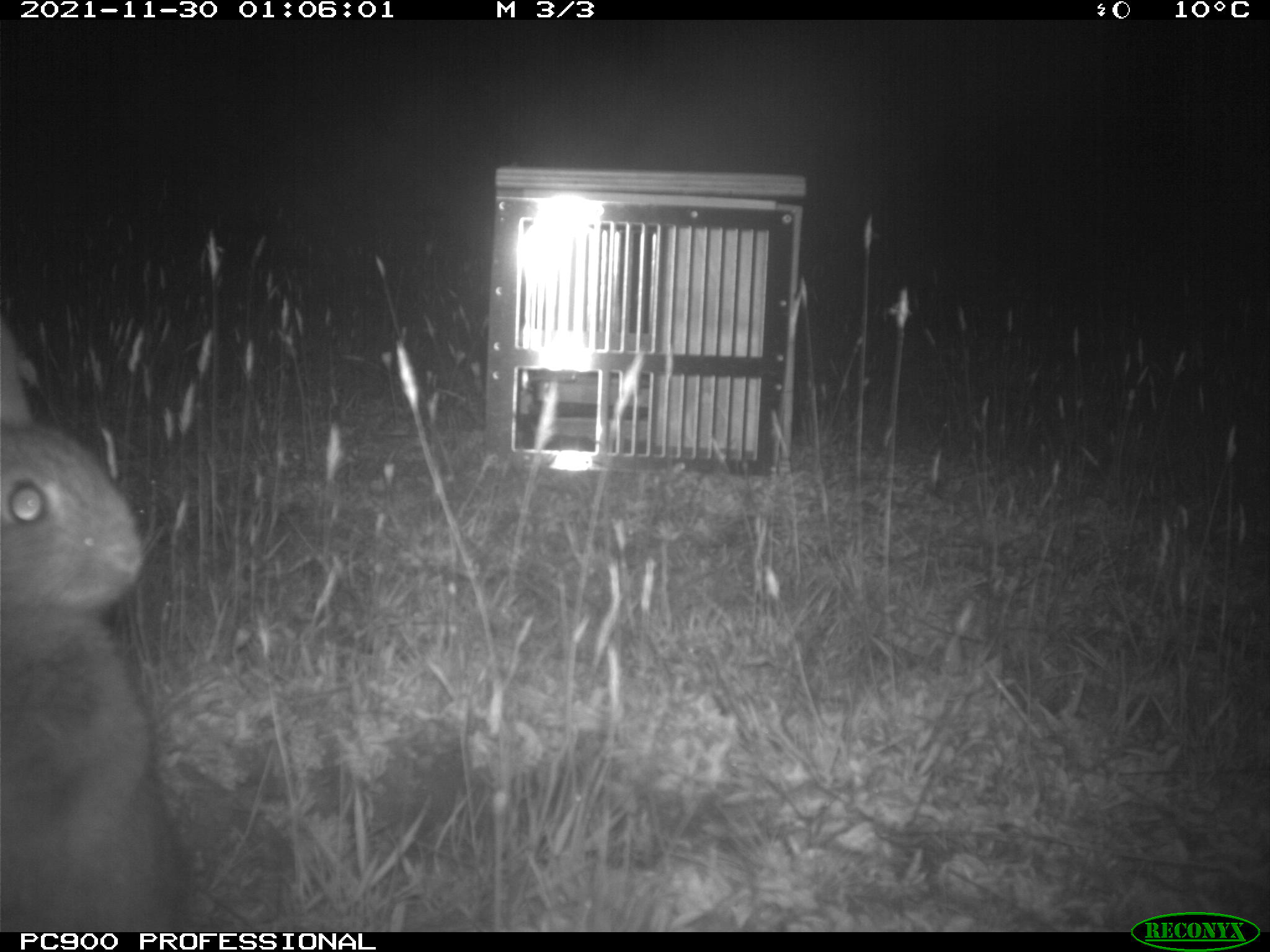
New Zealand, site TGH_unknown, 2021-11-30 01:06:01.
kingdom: Animalia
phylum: Chordata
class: Mammalia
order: Lagomorpha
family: Leporidae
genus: Oryctolagus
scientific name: Oryctolagus cuniculus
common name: european rabbit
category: rabbit